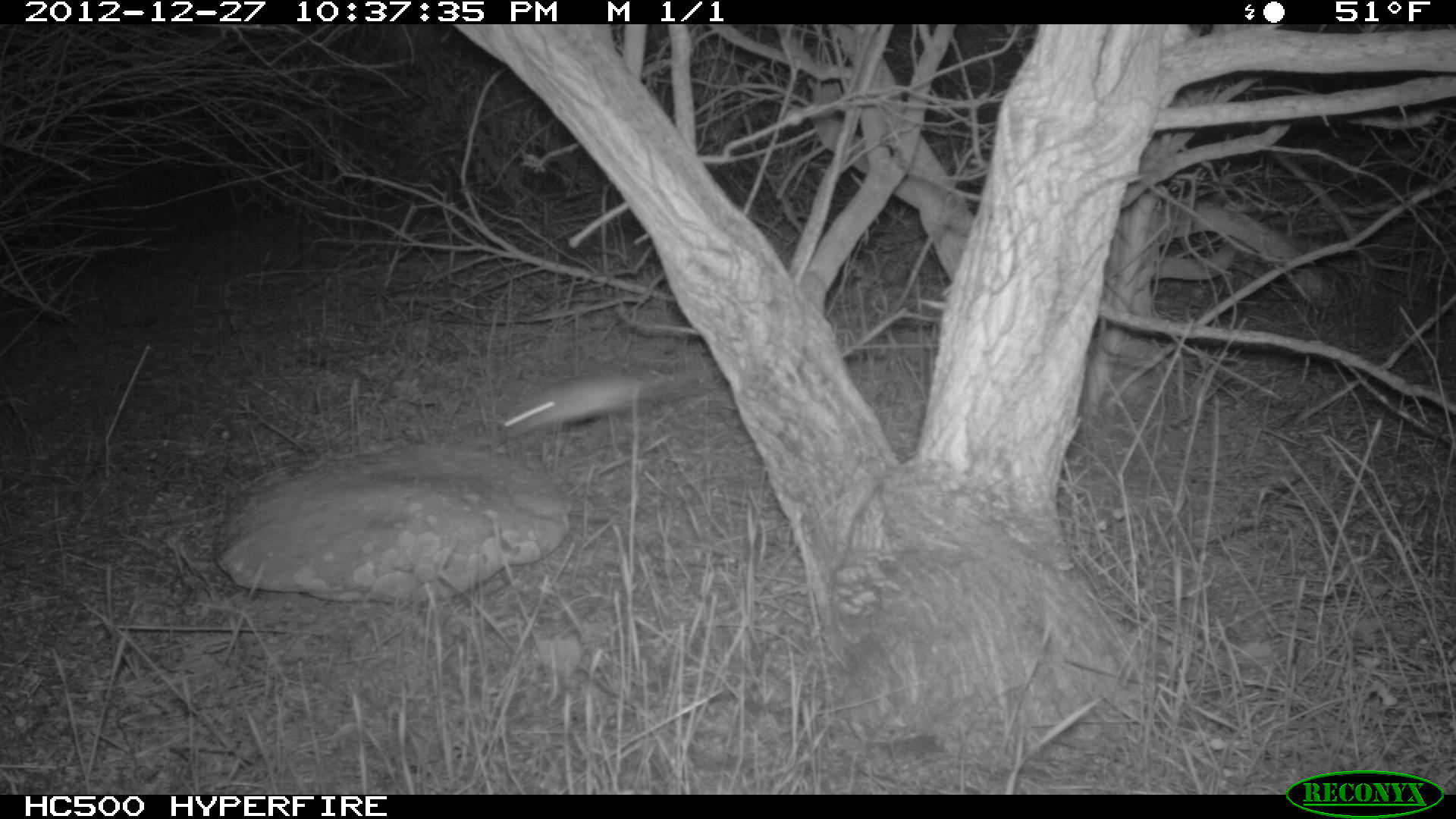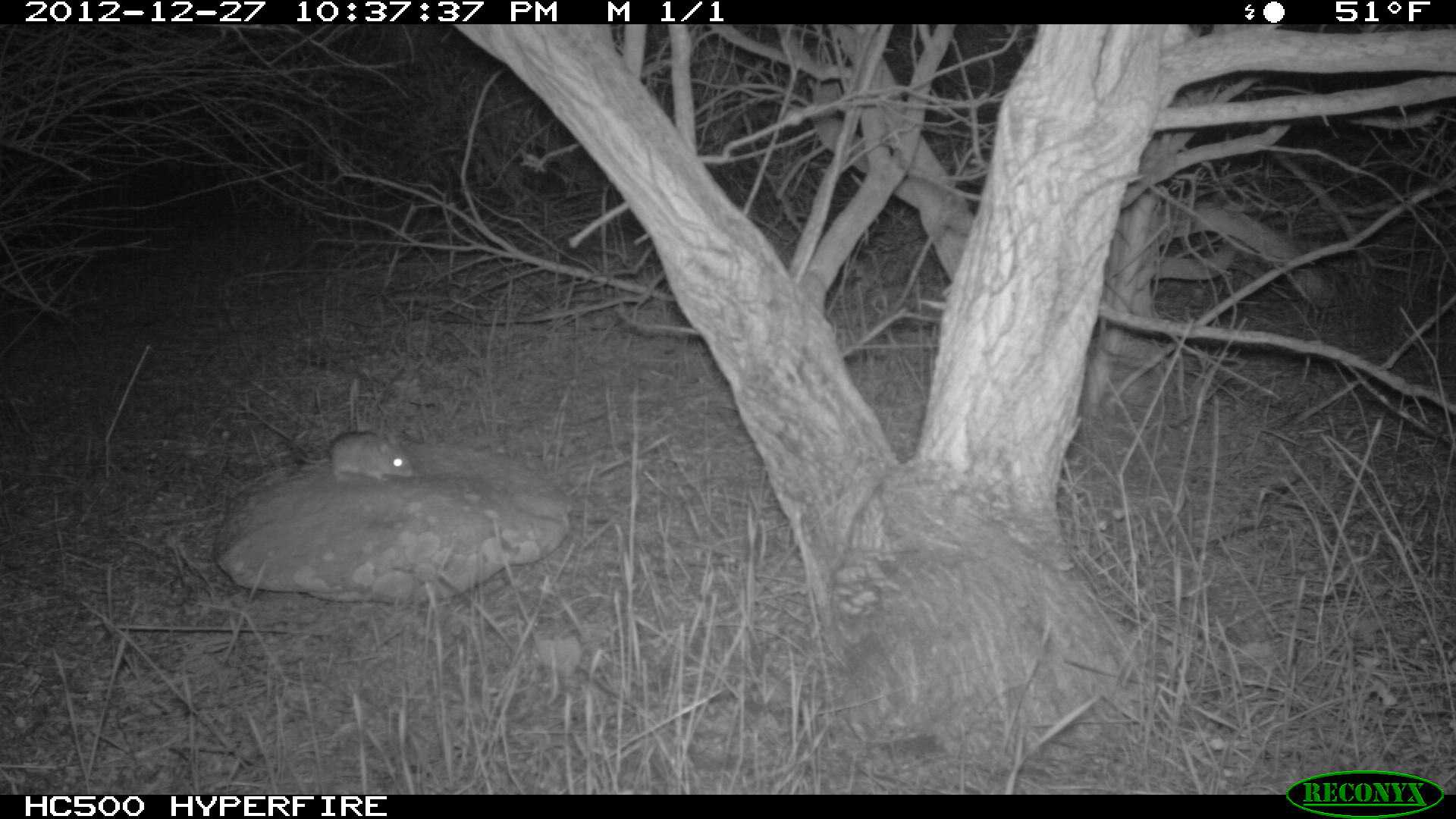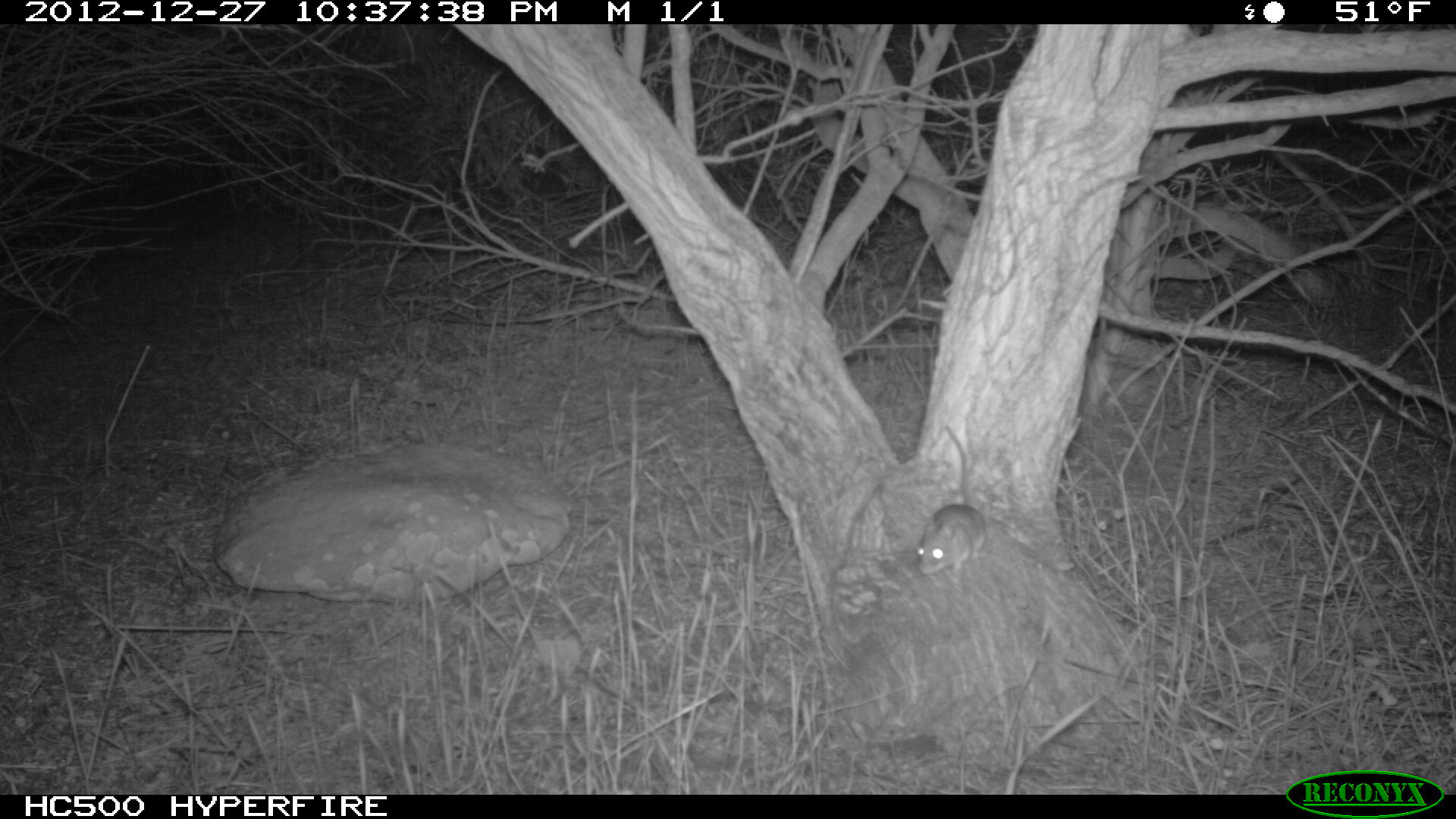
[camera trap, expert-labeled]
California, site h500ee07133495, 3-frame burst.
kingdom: Animalia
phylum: Chordata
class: Mammalia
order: Rodentia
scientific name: Rodentia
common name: rodent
Rodent (Rodentia).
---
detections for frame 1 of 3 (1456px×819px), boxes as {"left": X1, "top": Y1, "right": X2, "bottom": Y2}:
rodent: {"left": 506, "top": 369, "right": 672, "bottom": 432}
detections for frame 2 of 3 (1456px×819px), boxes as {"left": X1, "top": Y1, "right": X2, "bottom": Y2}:
rodent: {"left": 292, "top": 431, "right": 417, "bottom": 481}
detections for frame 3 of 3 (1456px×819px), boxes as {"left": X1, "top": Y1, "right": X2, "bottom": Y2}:
rodent: {"left": 915, "top": 423, "right": 986, "bottom": 575}